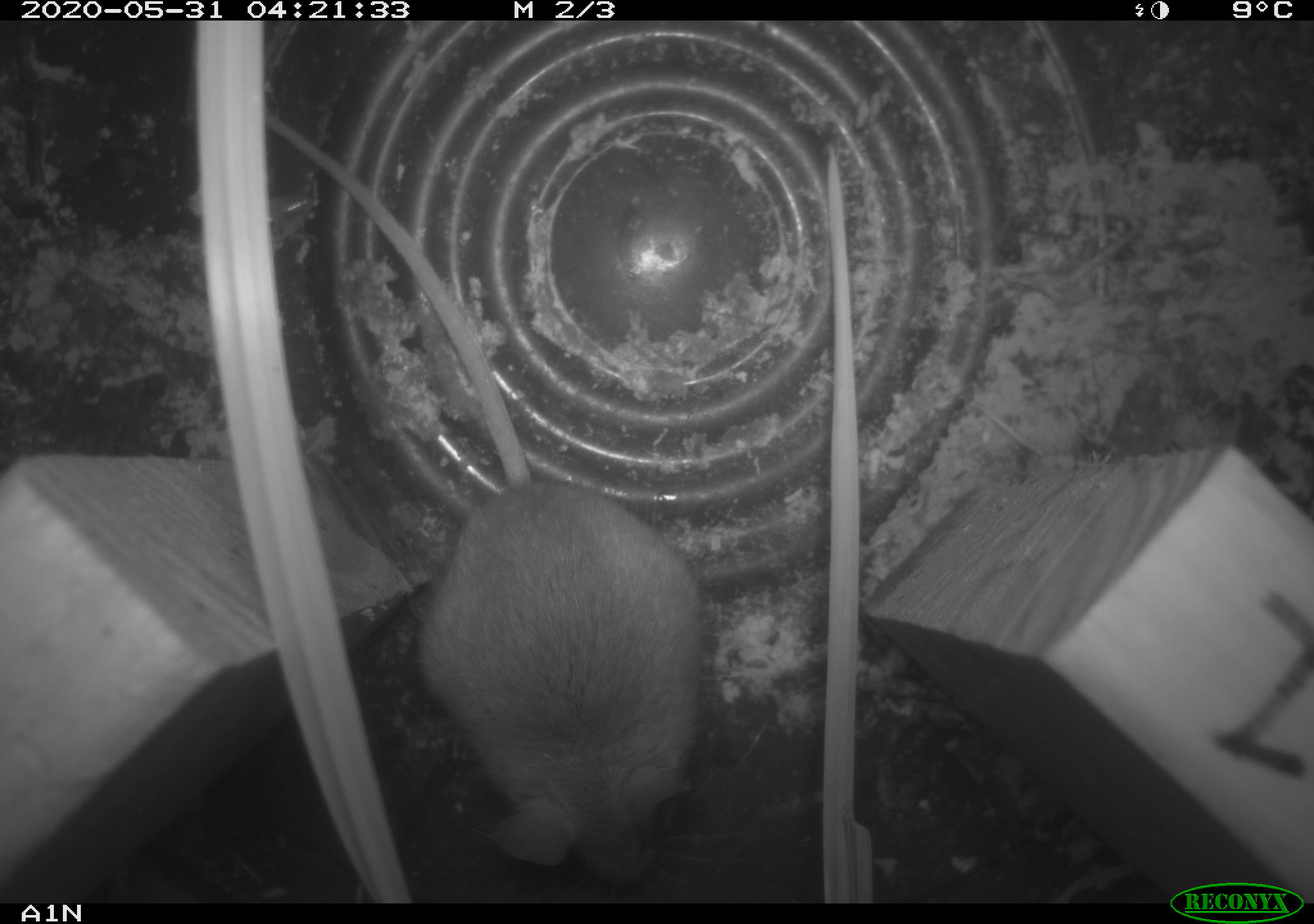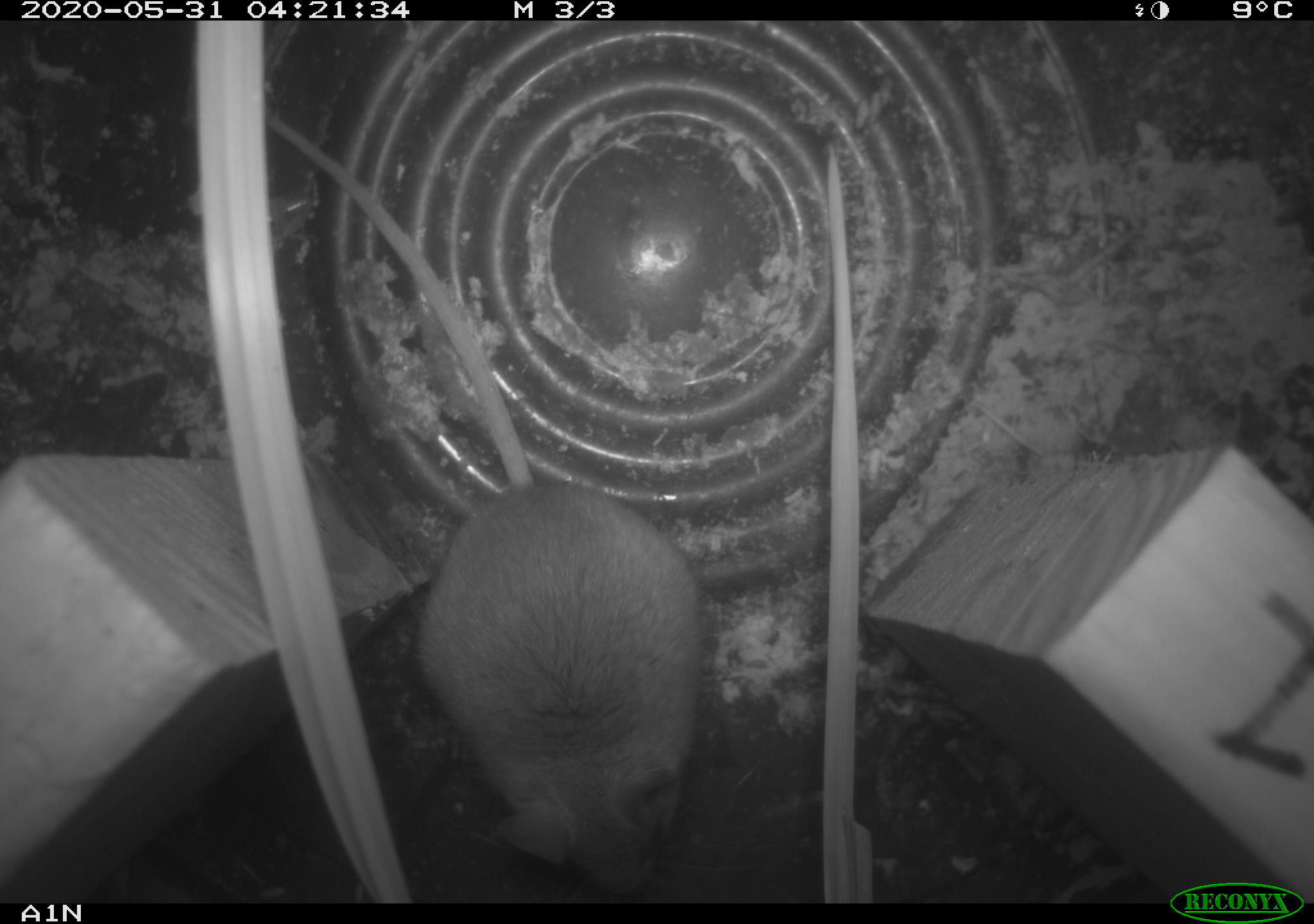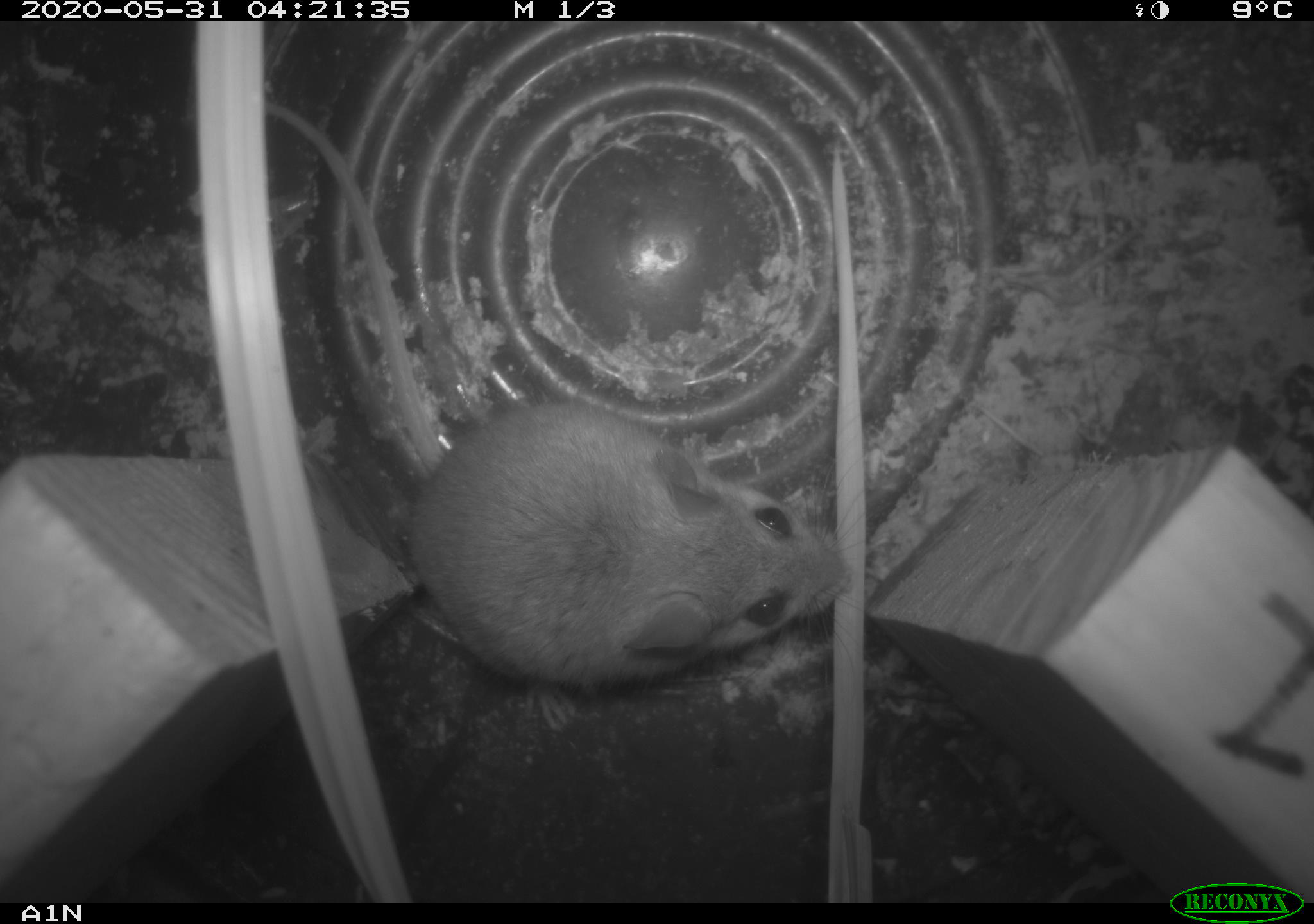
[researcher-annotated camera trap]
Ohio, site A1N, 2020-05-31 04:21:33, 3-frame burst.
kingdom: Animalia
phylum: Chordata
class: Mammalia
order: Rodentia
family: Cricetidae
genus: Peromyscus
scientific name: Peromyscus leucopus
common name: white-footed mouse